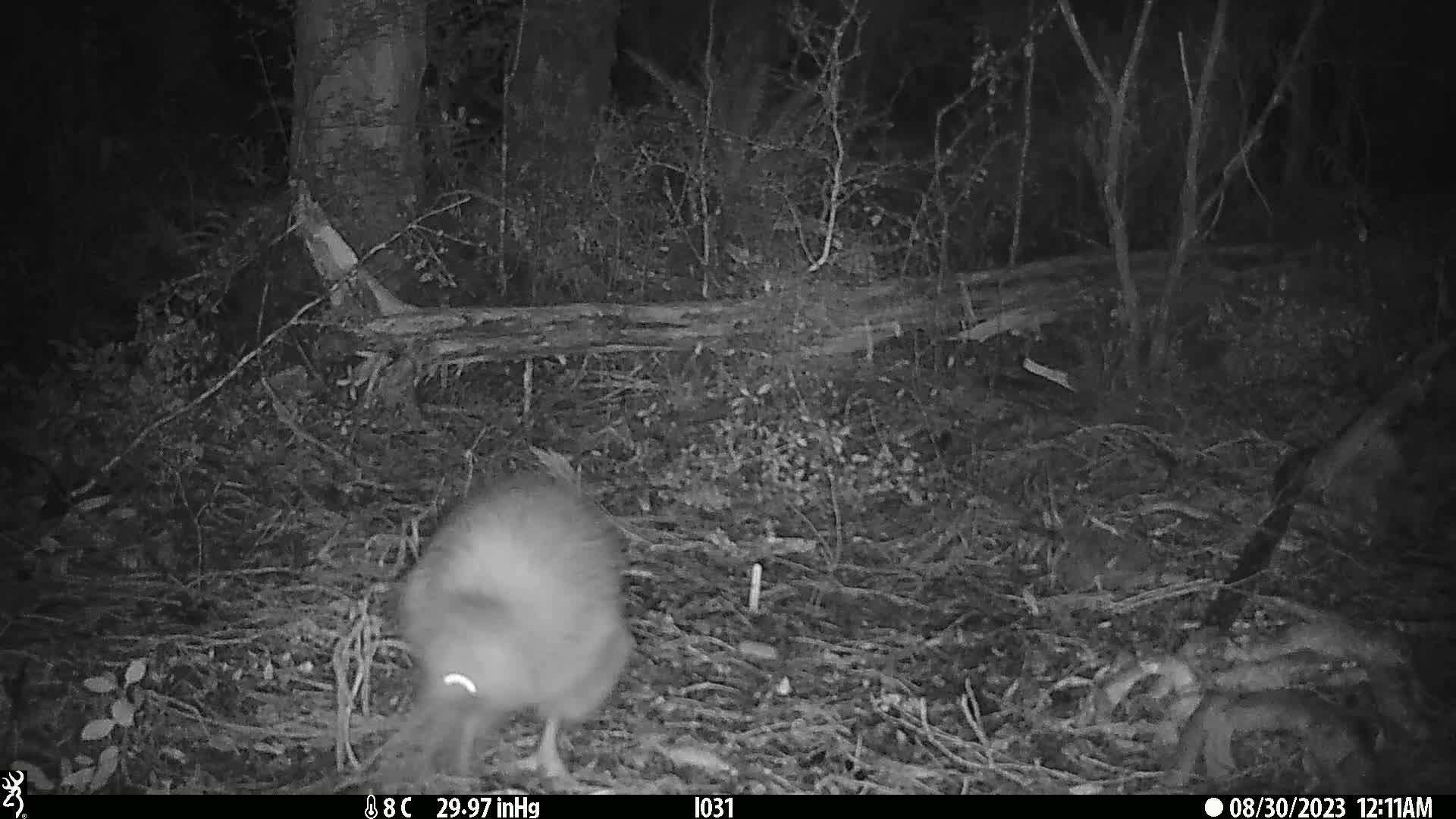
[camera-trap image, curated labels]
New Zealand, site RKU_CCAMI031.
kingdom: Animalia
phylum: Chordata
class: Aves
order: Apterygiformes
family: Apterygidae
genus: Apteryx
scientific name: Apteryx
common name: kiwi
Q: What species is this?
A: Kiwi (Apteryx).